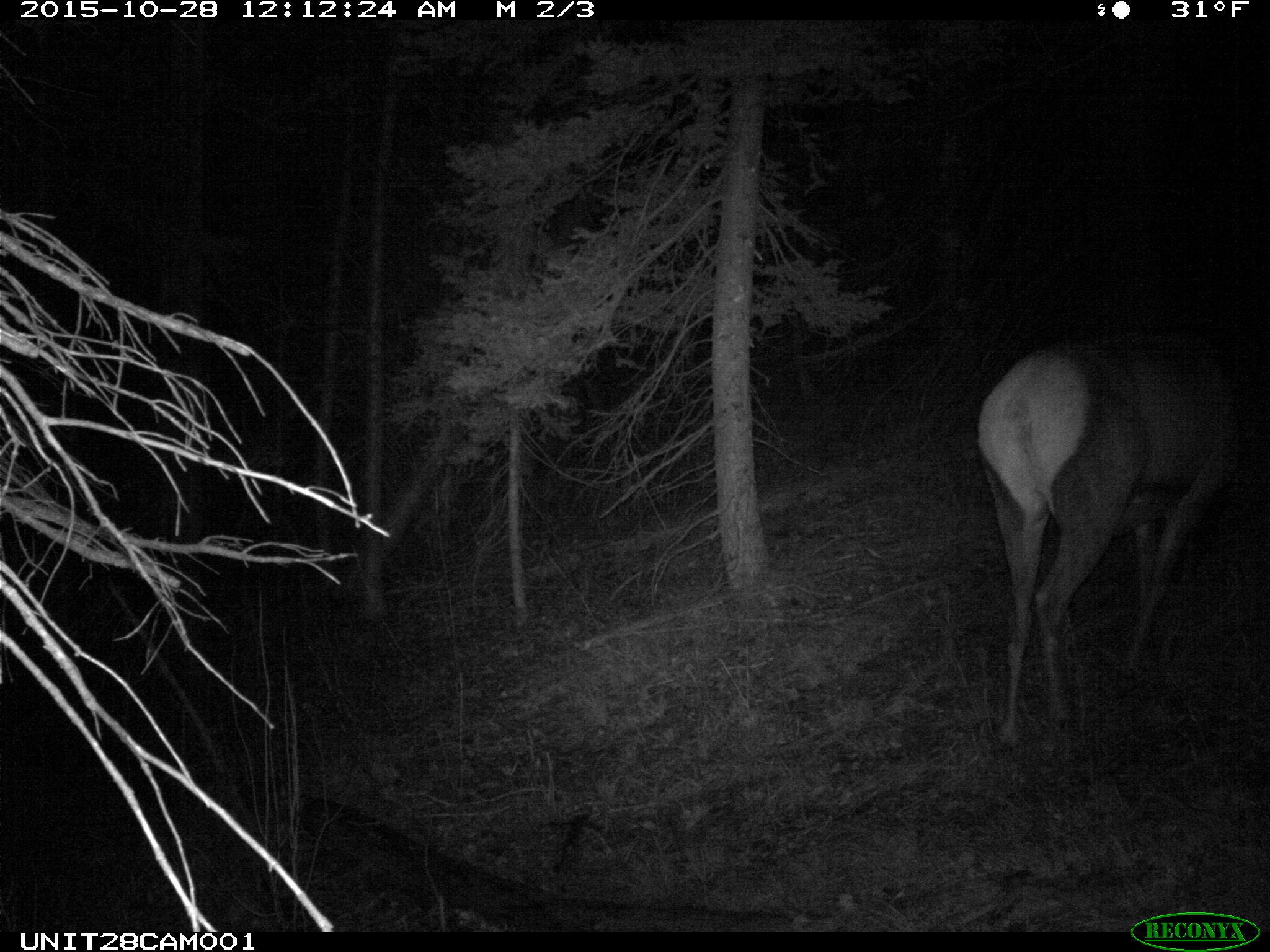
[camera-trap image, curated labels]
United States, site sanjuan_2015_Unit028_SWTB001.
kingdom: Animalia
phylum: Chordata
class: Mammalia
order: Artiodactyla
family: Cervidae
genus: Cervus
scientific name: Cervus elaphus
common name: red deer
Cervus elaphus (red deer).